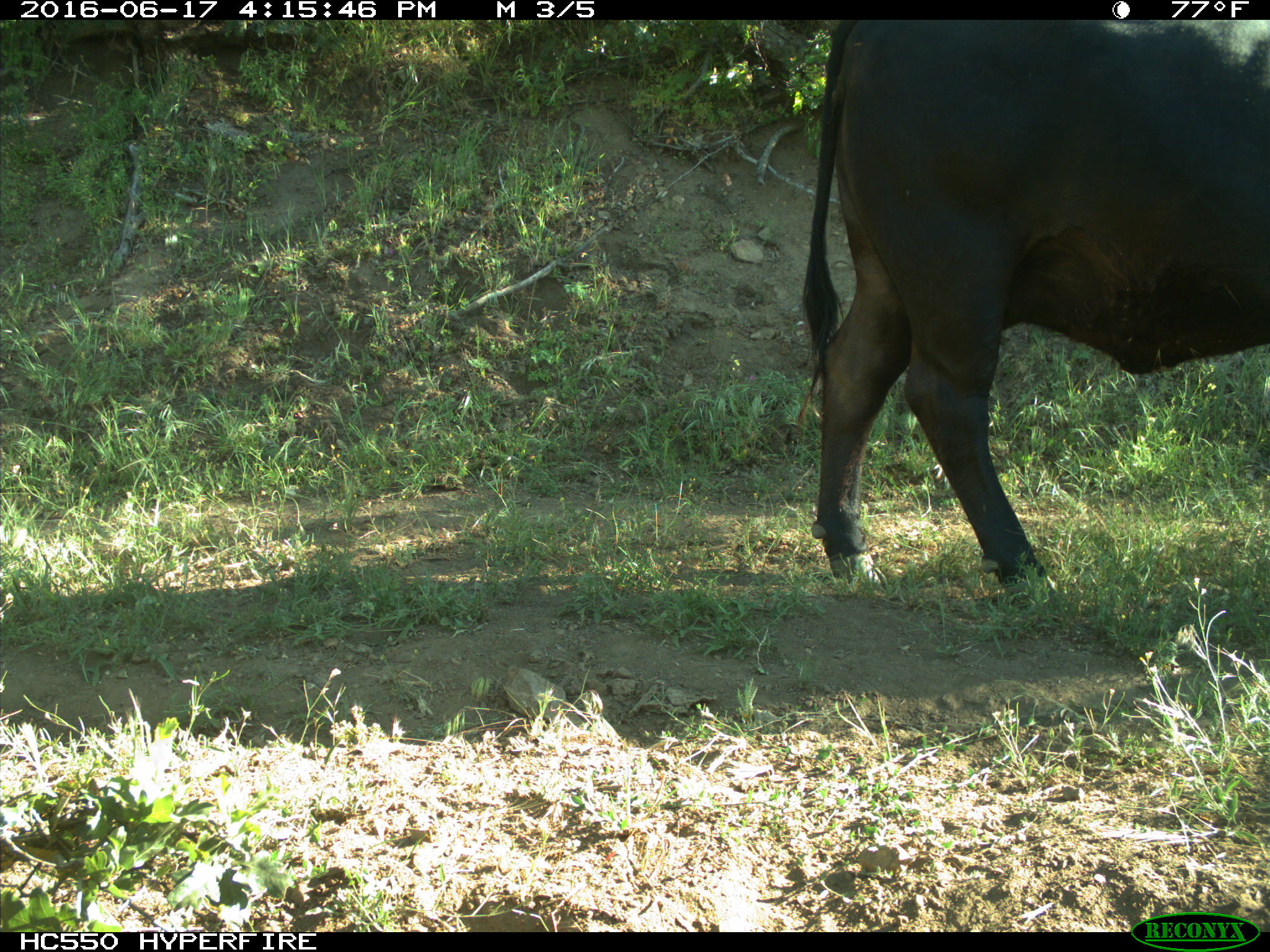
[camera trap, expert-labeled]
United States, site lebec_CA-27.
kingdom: Animalia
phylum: Chordata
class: Mammalia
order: Artiodactyla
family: Bovidae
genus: Bos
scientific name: Bos taurus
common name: domestic cow